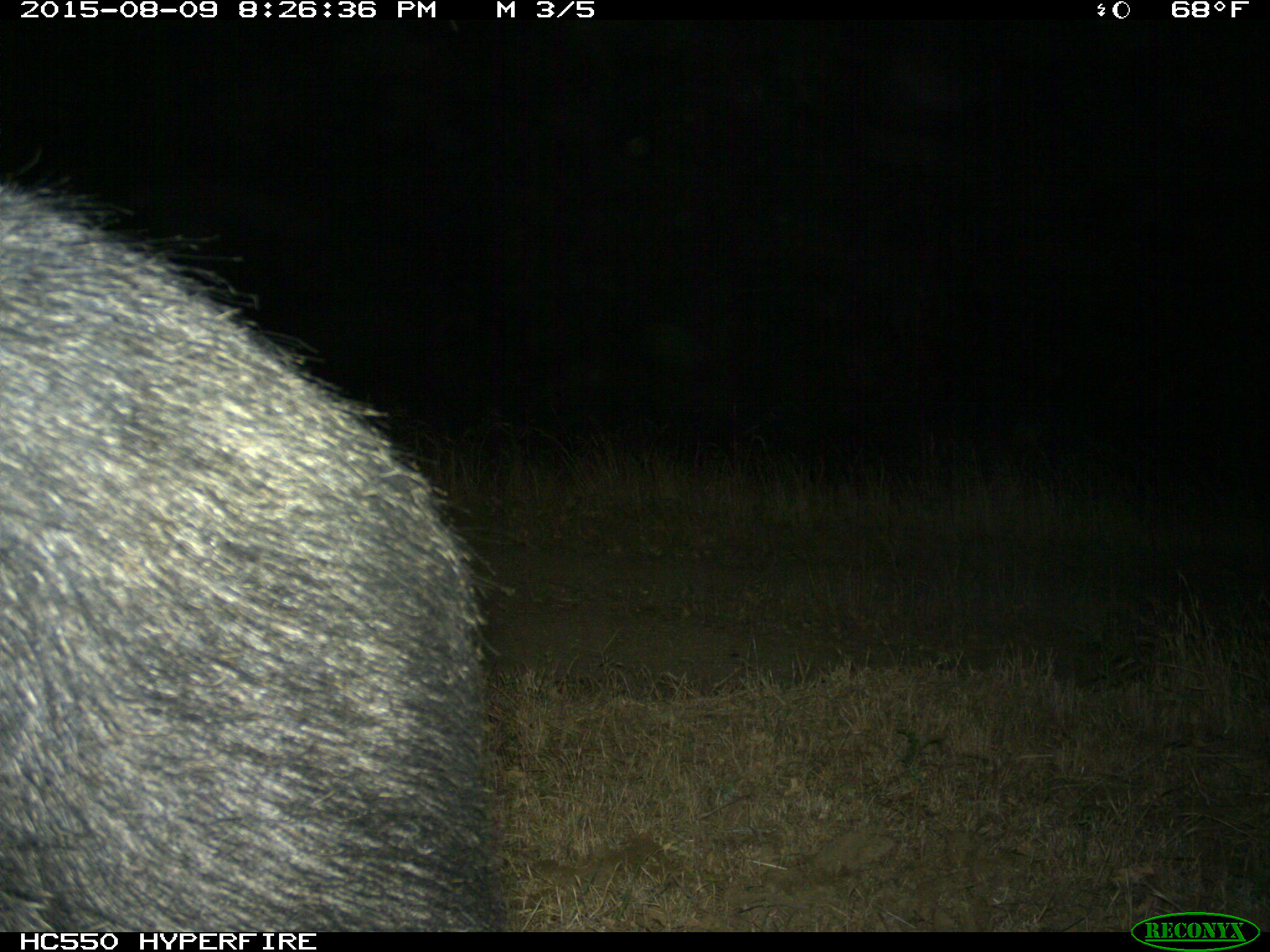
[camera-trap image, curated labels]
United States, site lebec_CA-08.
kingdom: Animalia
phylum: Chordata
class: Mammalia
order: Artiodactyla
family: Suidae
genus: Sus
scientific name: Sus scrofa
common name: wild boar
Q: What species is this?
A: Sus scrofa (wild boar).